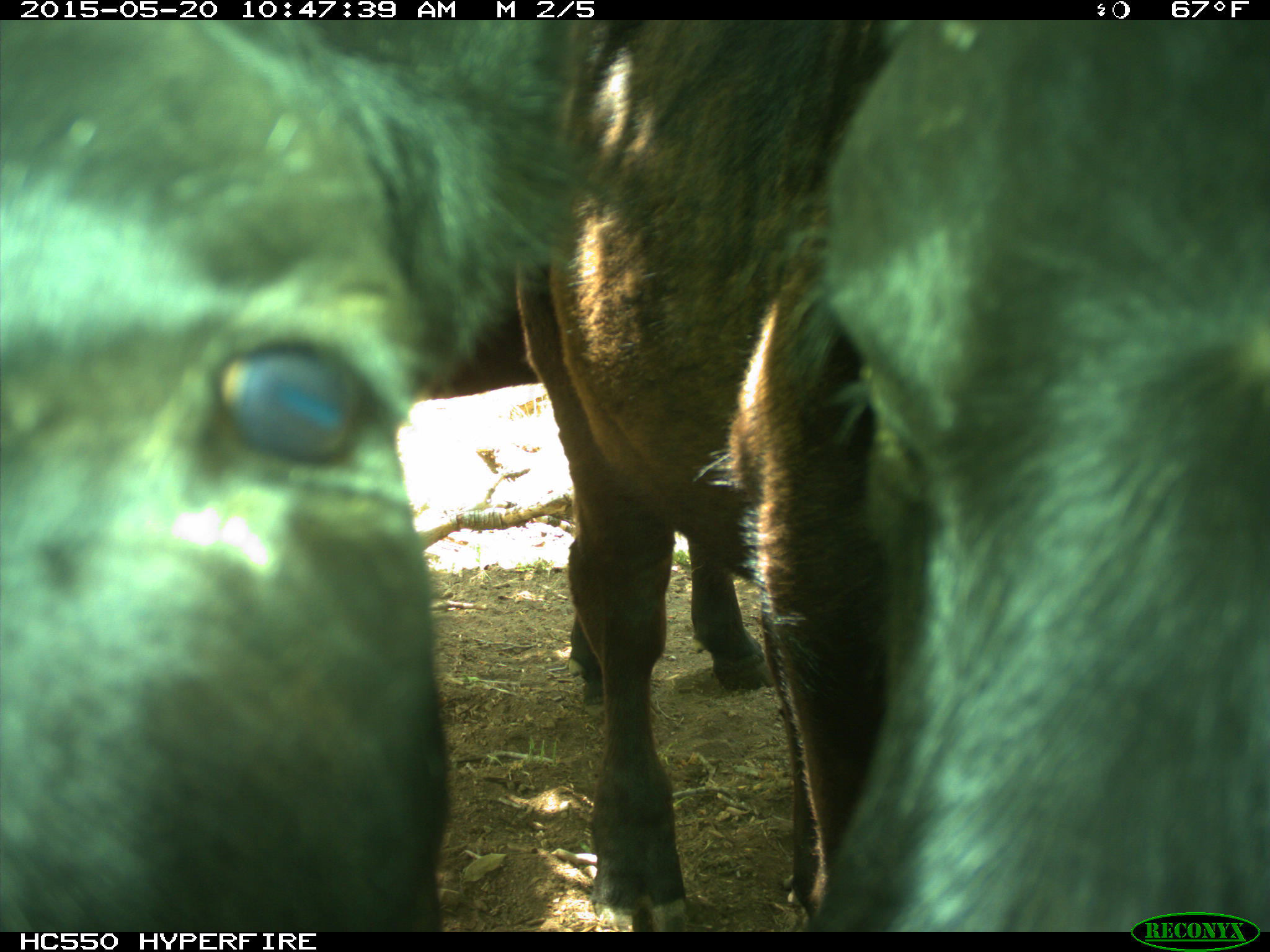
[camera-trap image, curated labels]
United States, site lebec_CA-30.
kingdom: Animalia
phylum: Chordata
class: Mammalia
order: Artiodactyla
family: Bovidae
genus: Bos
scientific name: Bos taurus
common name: domestic cow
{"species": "Bos taurus (domestic cow)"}